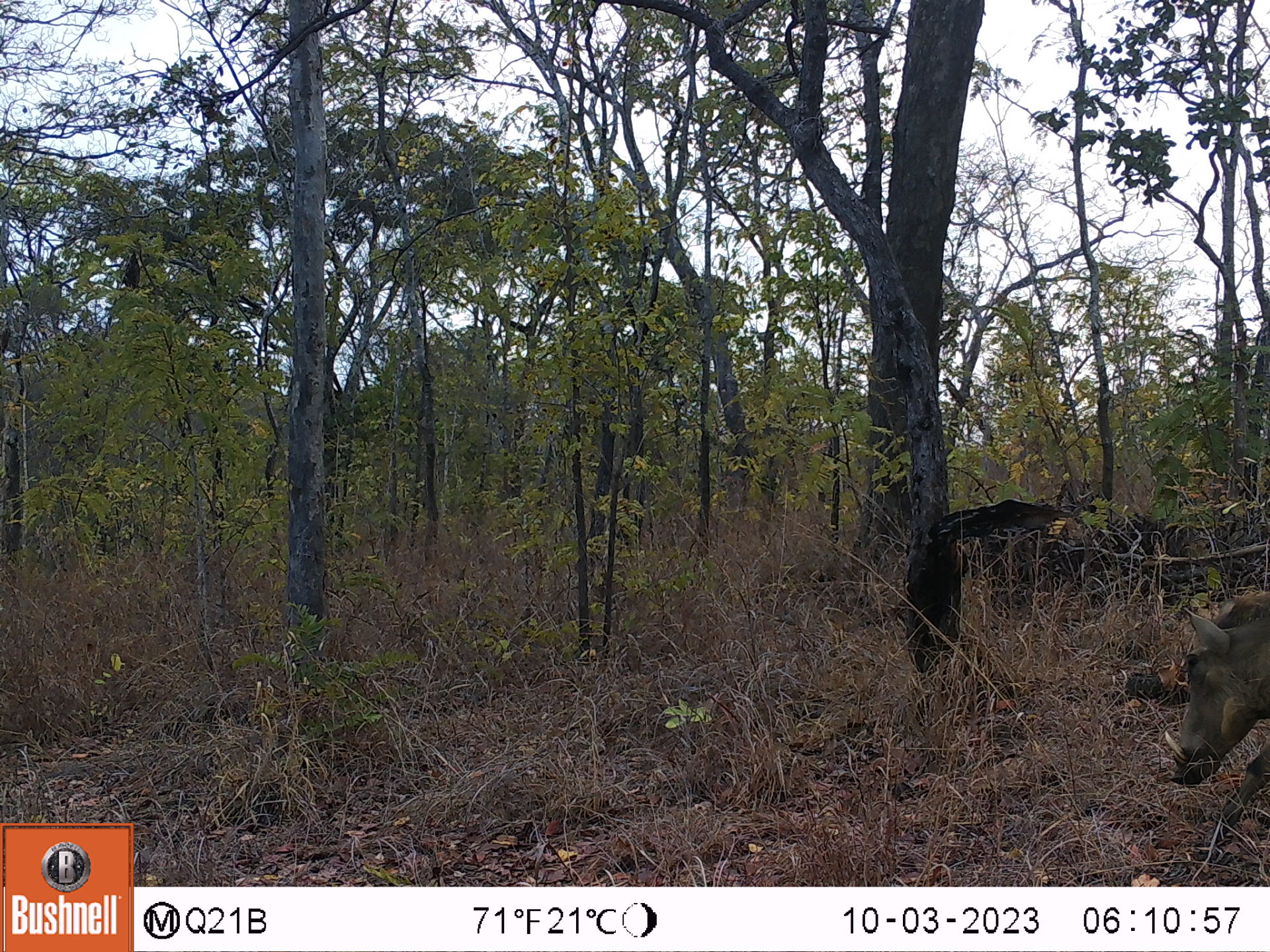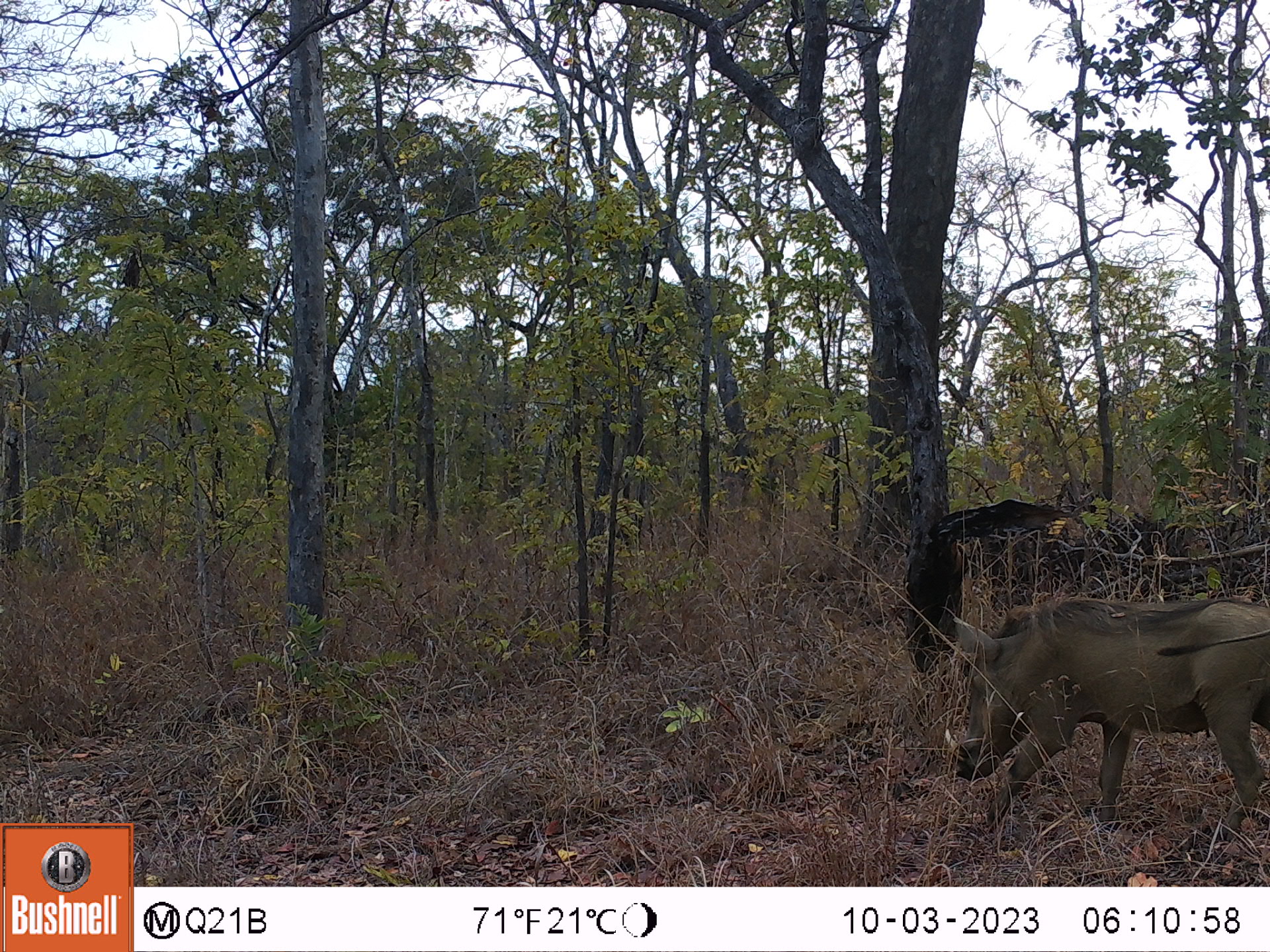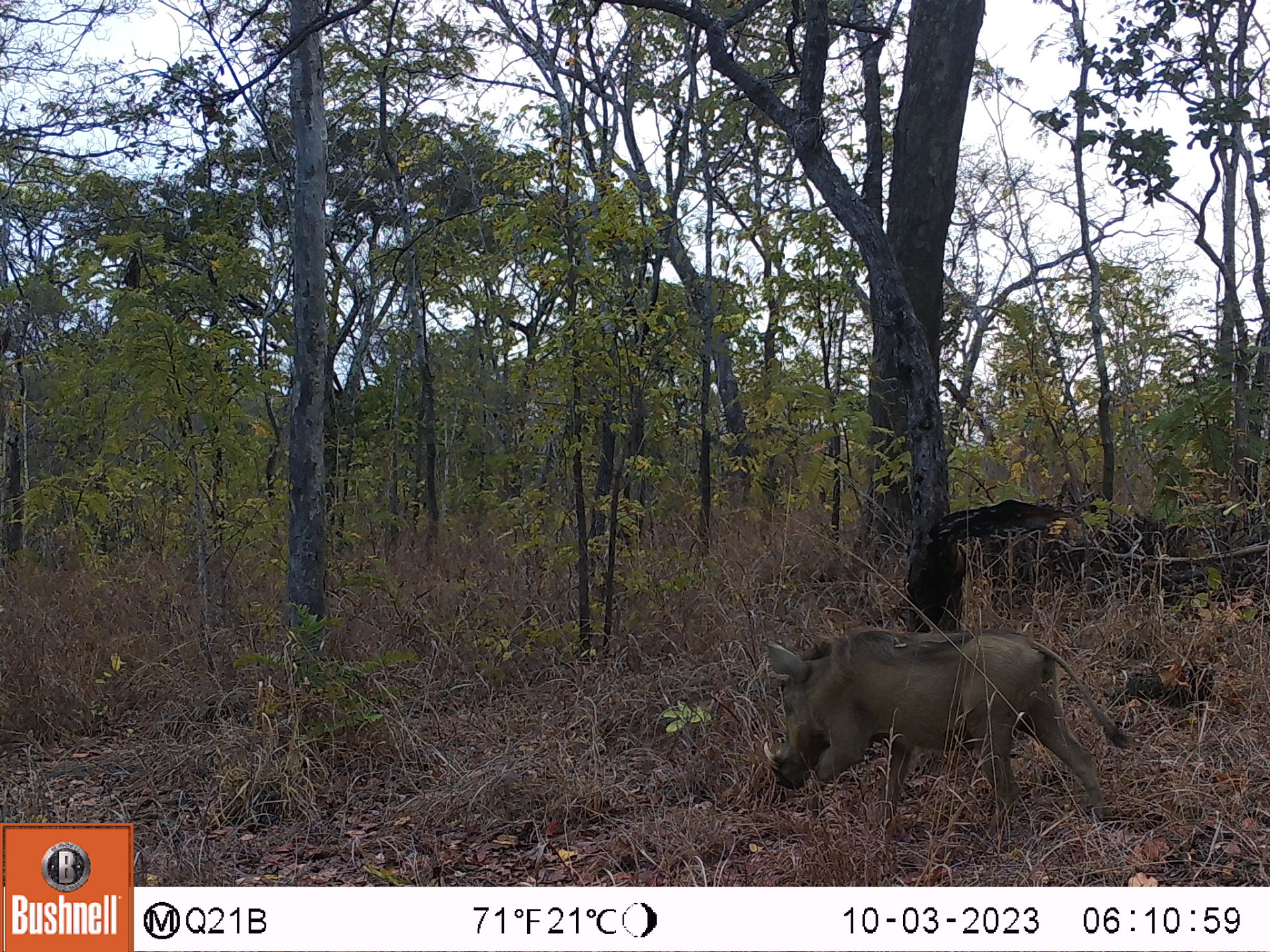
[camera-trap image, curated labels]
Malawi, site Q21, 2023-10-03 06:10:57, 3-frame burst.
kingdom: Animalia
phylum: Chordata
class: Mammalia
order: Artiodactyla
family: Suidae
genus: Phacochoerus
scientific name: Phacochoerus africanus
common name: common warthog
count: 1